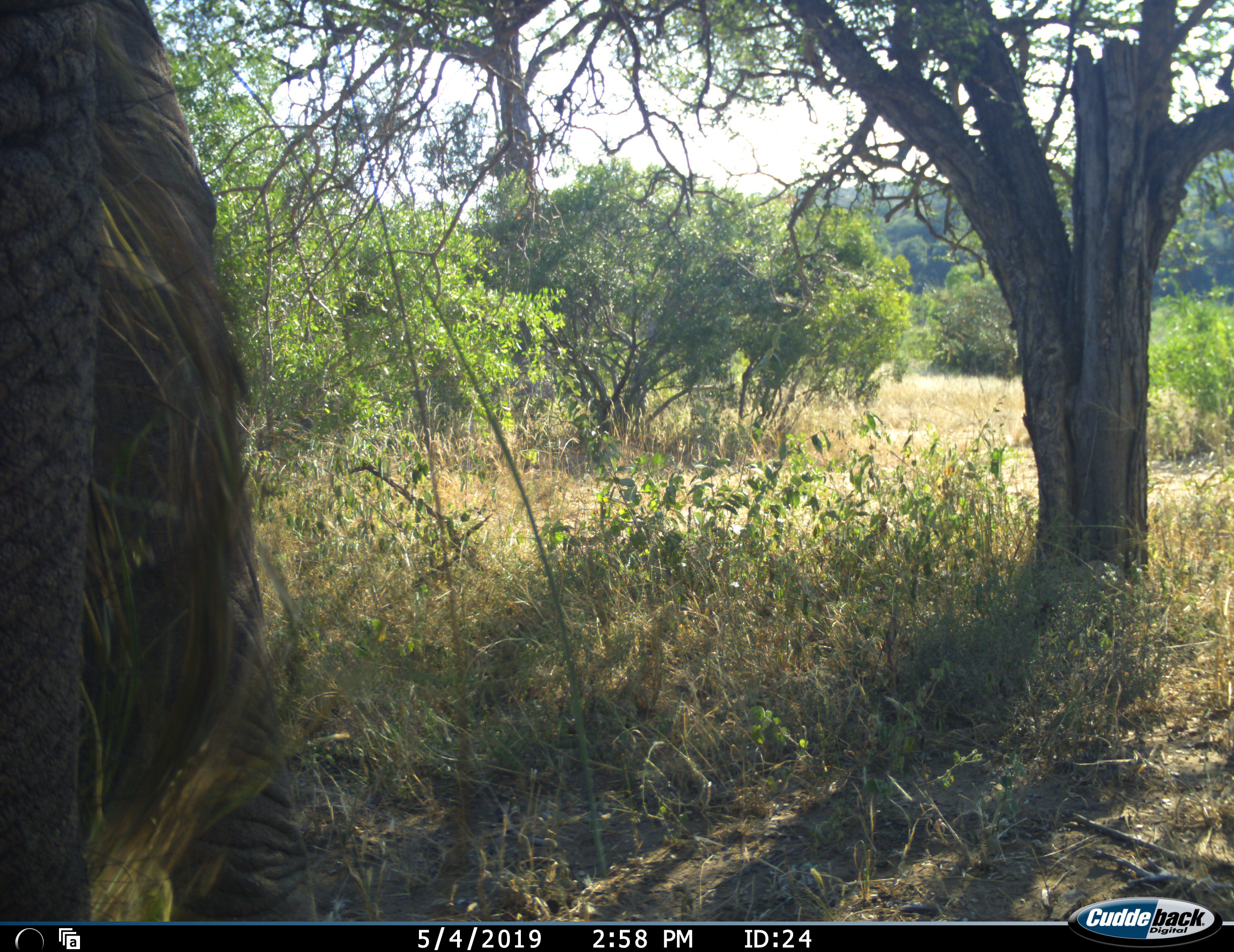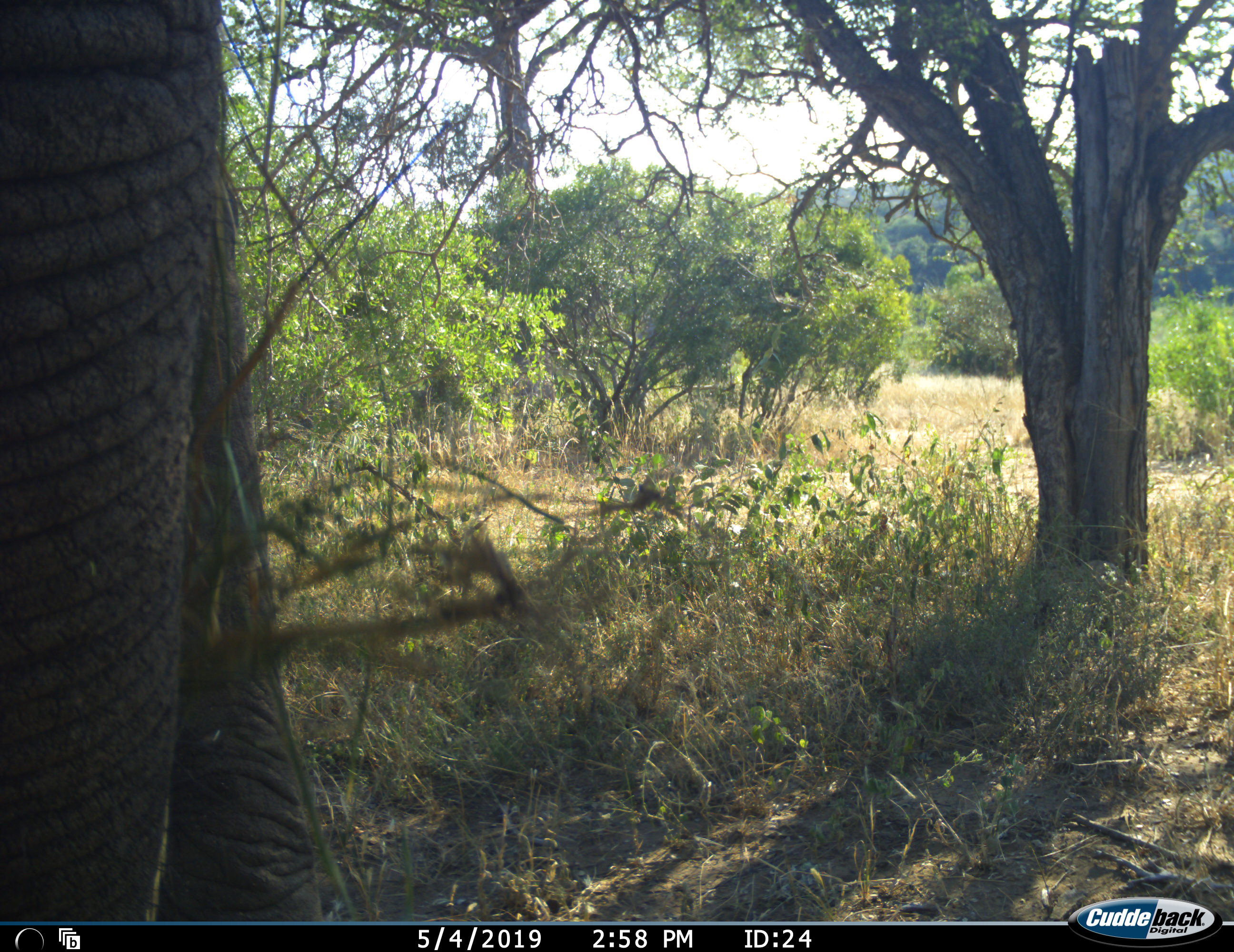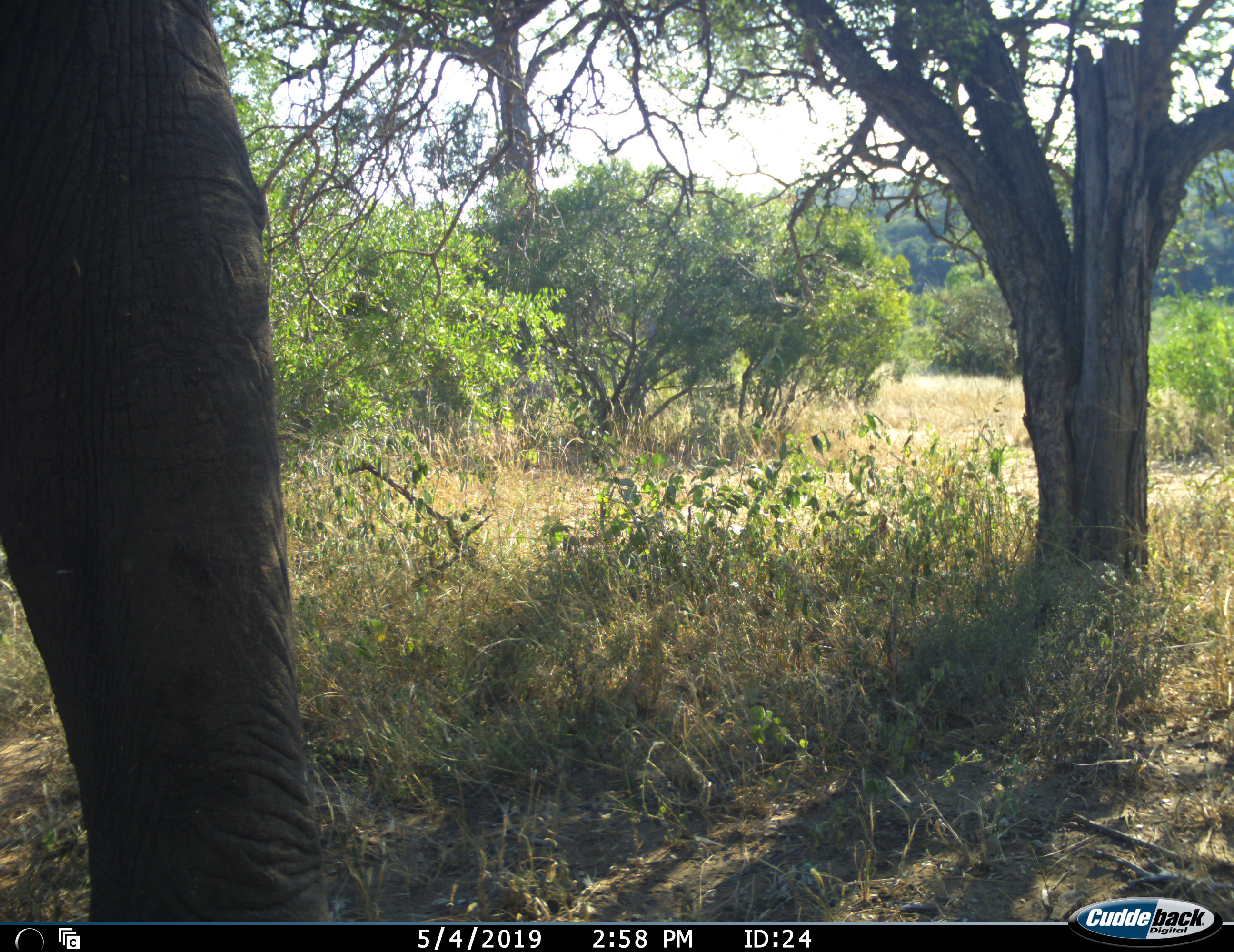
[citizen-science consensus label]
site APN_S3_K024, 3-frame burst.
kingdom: Animalia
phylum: Chordata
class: Mammalia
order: Proboscidea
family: Elephantidae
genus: Loxodonta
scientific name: Loxodonta africana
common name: african bush elephant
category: elephant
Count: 1.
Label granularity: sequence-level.